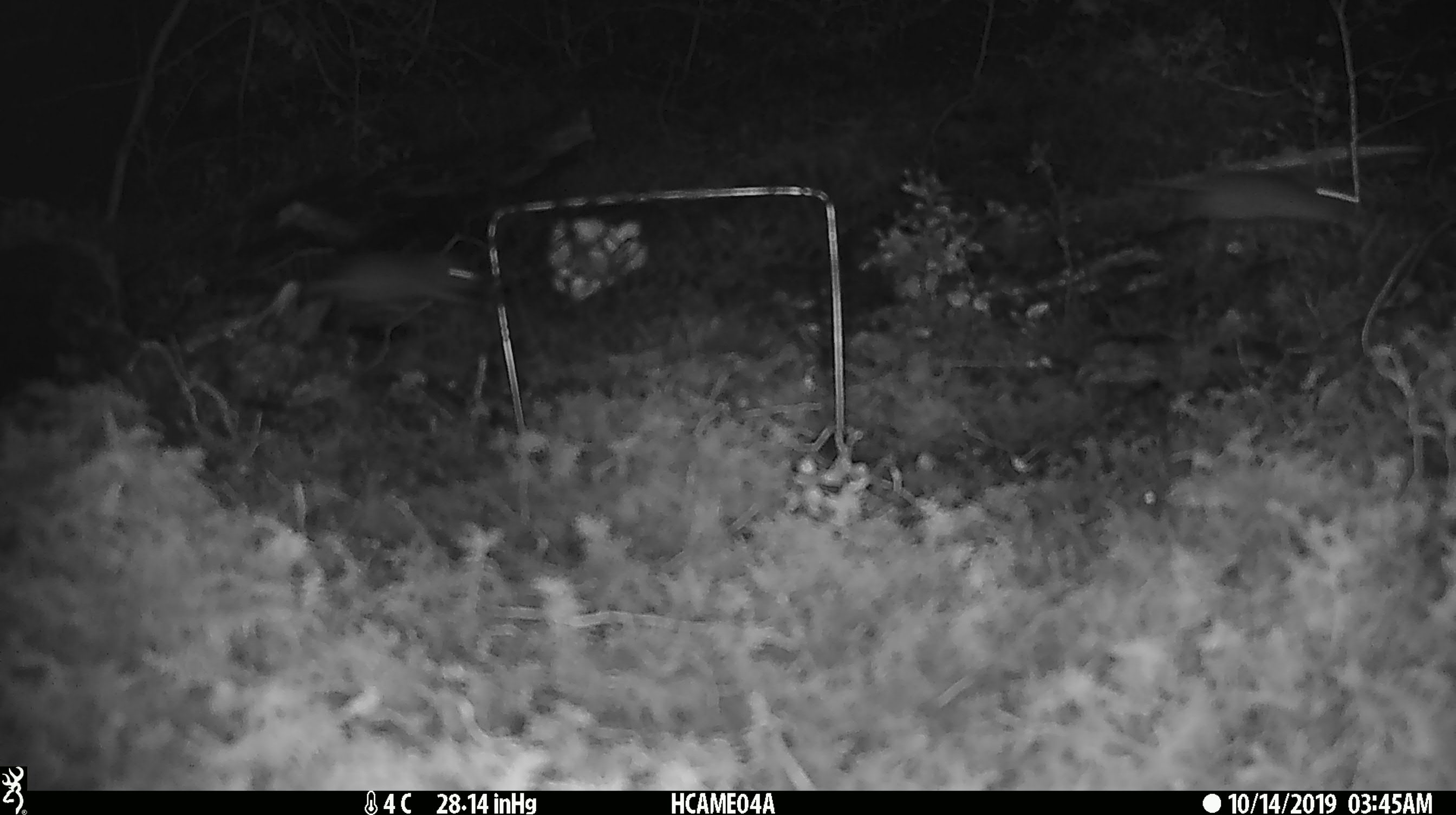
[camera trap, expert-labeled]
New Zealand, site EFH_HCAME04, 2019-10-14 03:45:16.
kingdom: Animalia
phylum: Chordata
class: Mammalia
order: Rodentia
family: Muridae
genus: Mus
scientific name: Mus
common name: mouse